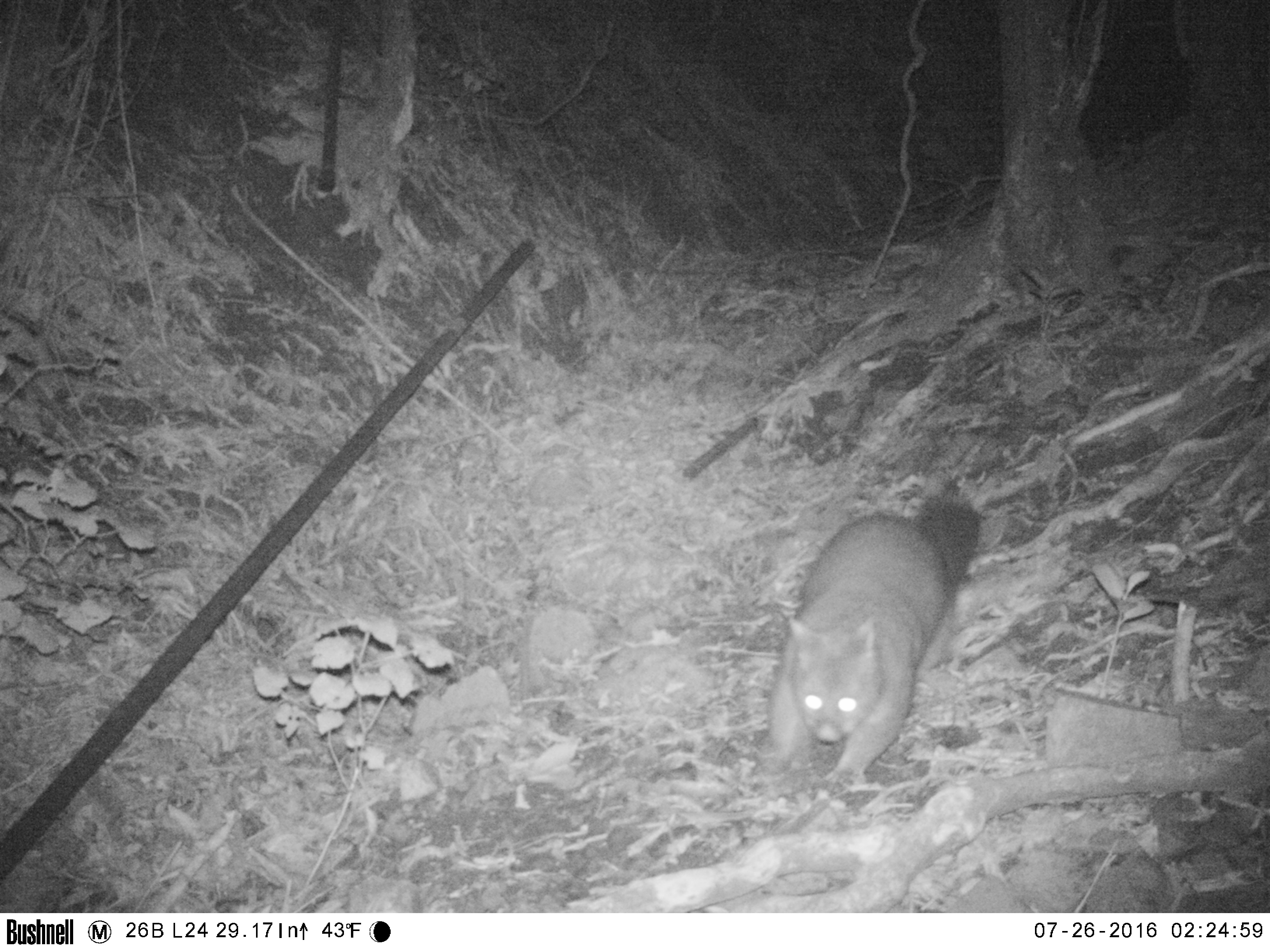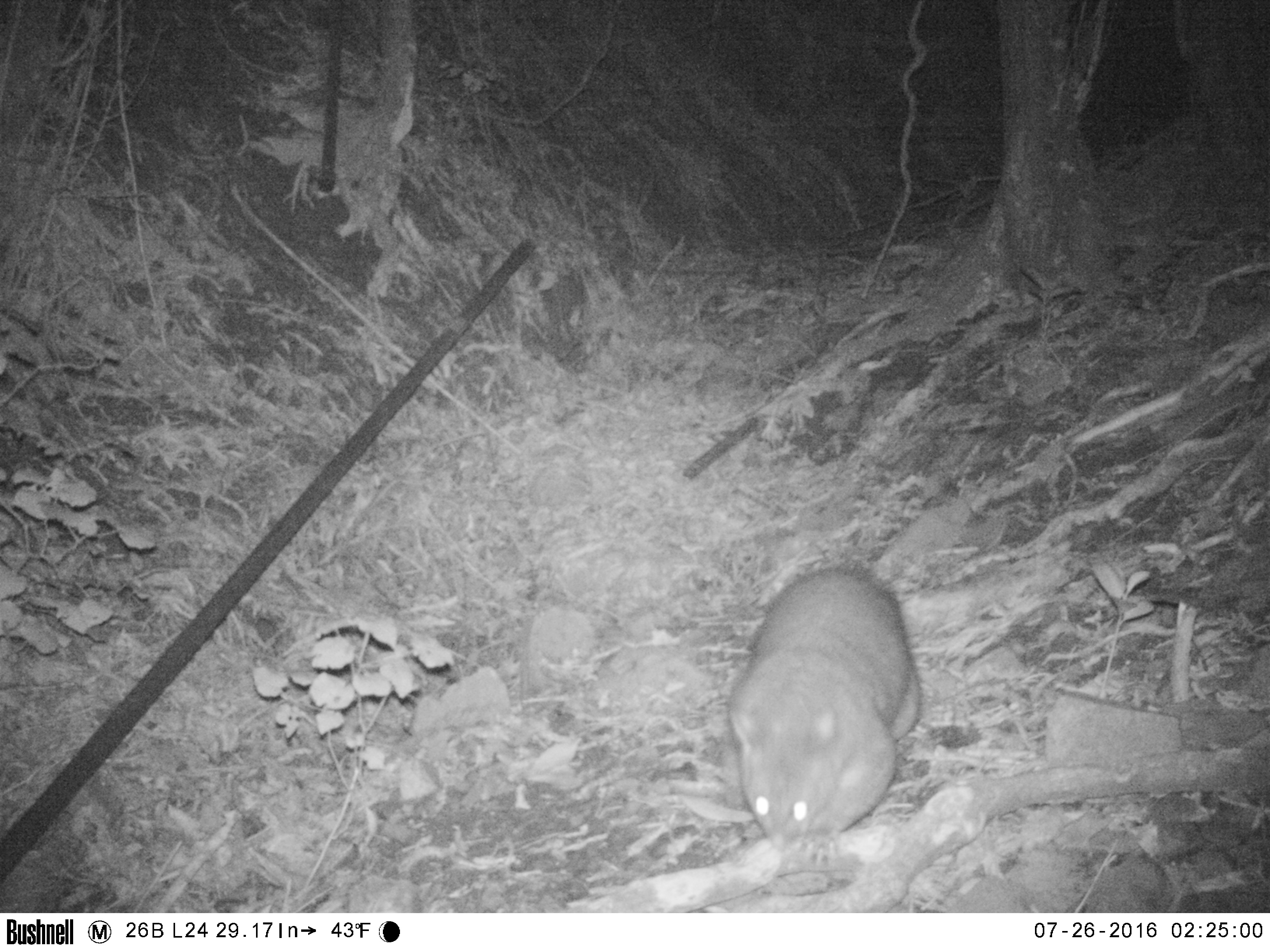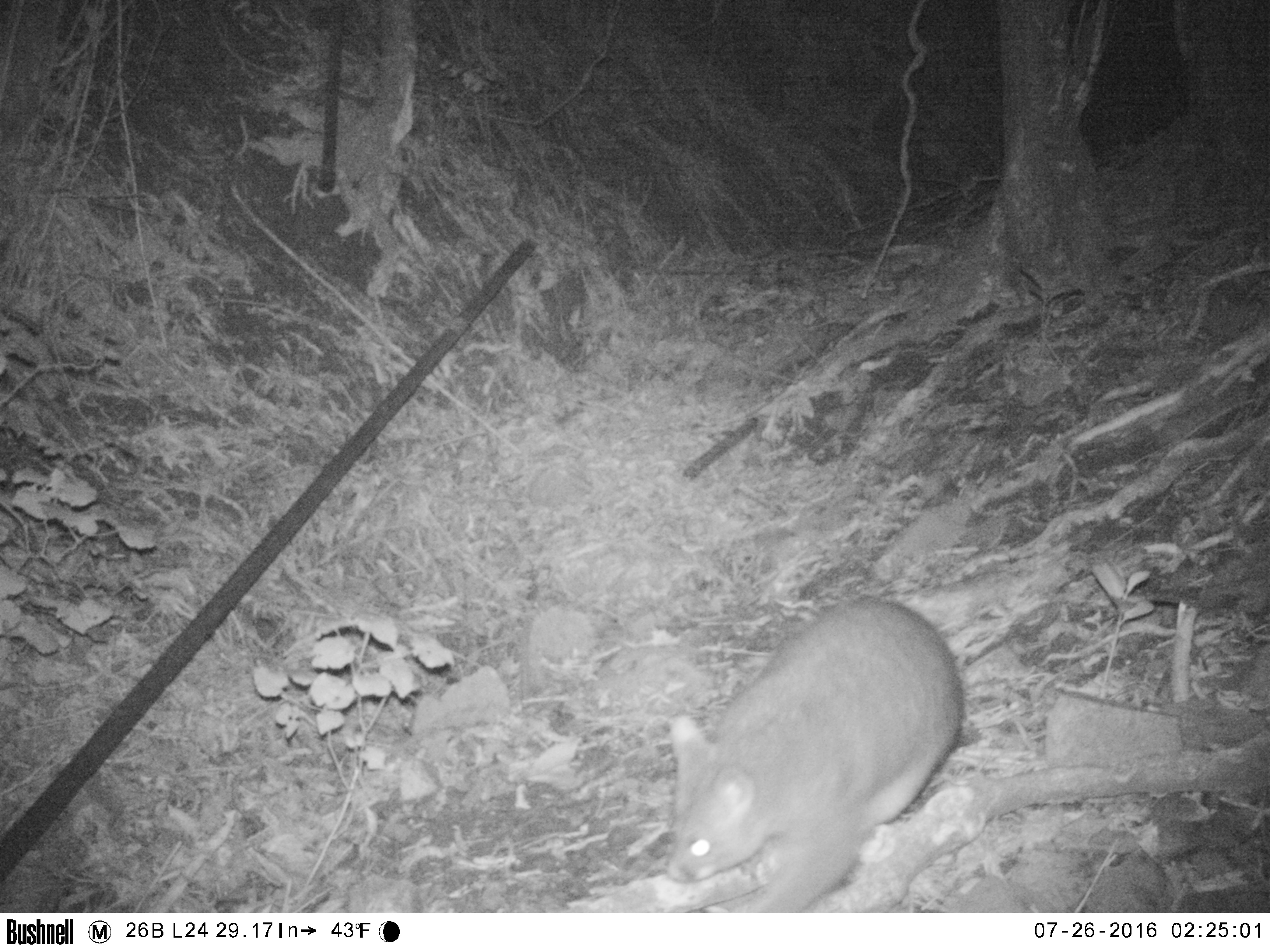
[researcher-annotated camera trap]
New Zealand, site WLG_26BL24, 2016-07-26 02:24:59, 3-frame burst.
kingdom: Animalia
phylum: Chordata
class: Mammalia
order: Diprotodontia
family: Phalangeridae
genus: Trichosurus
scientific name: Trichosurus vulpecula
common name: common brushtail possum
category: possum